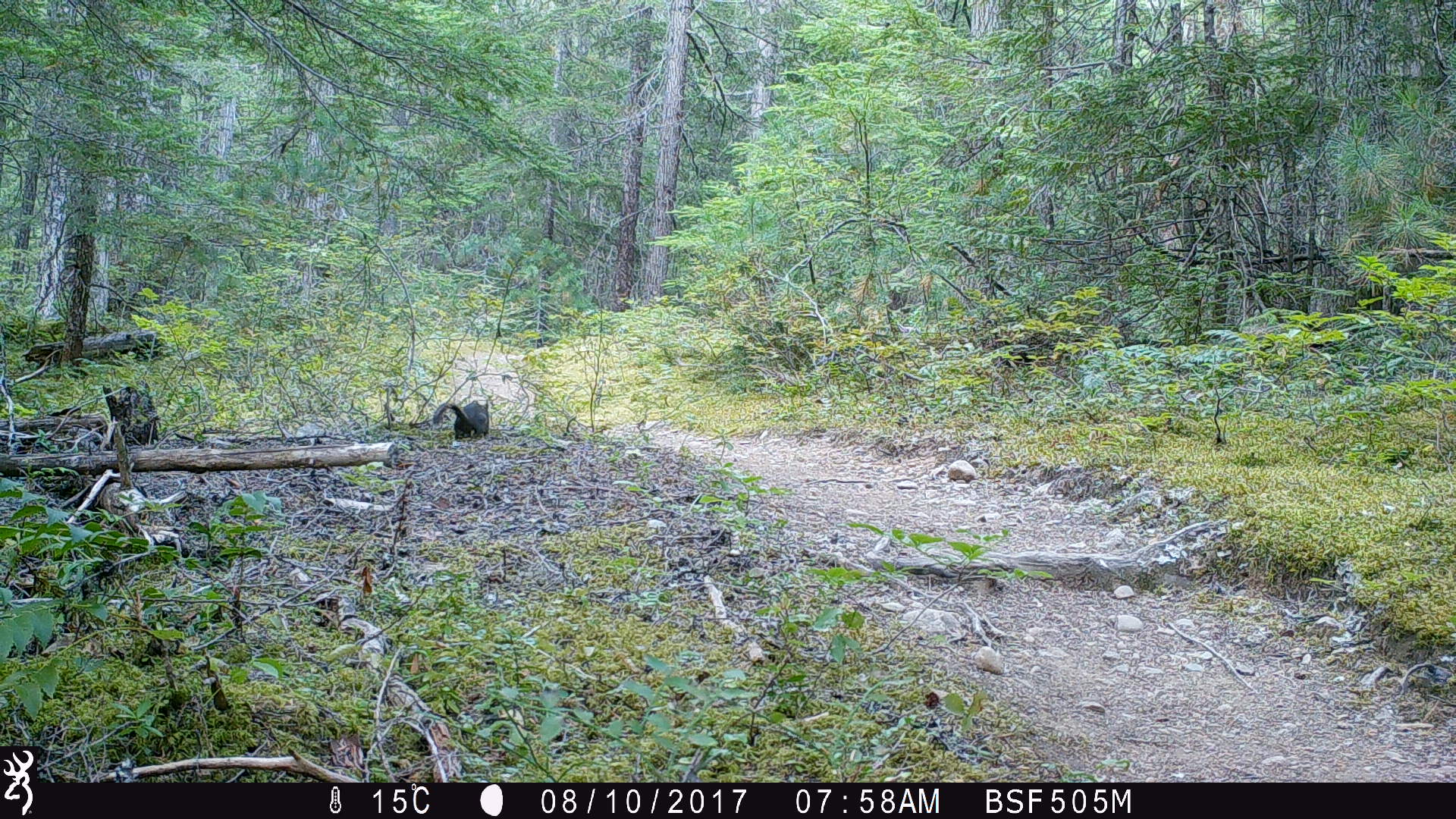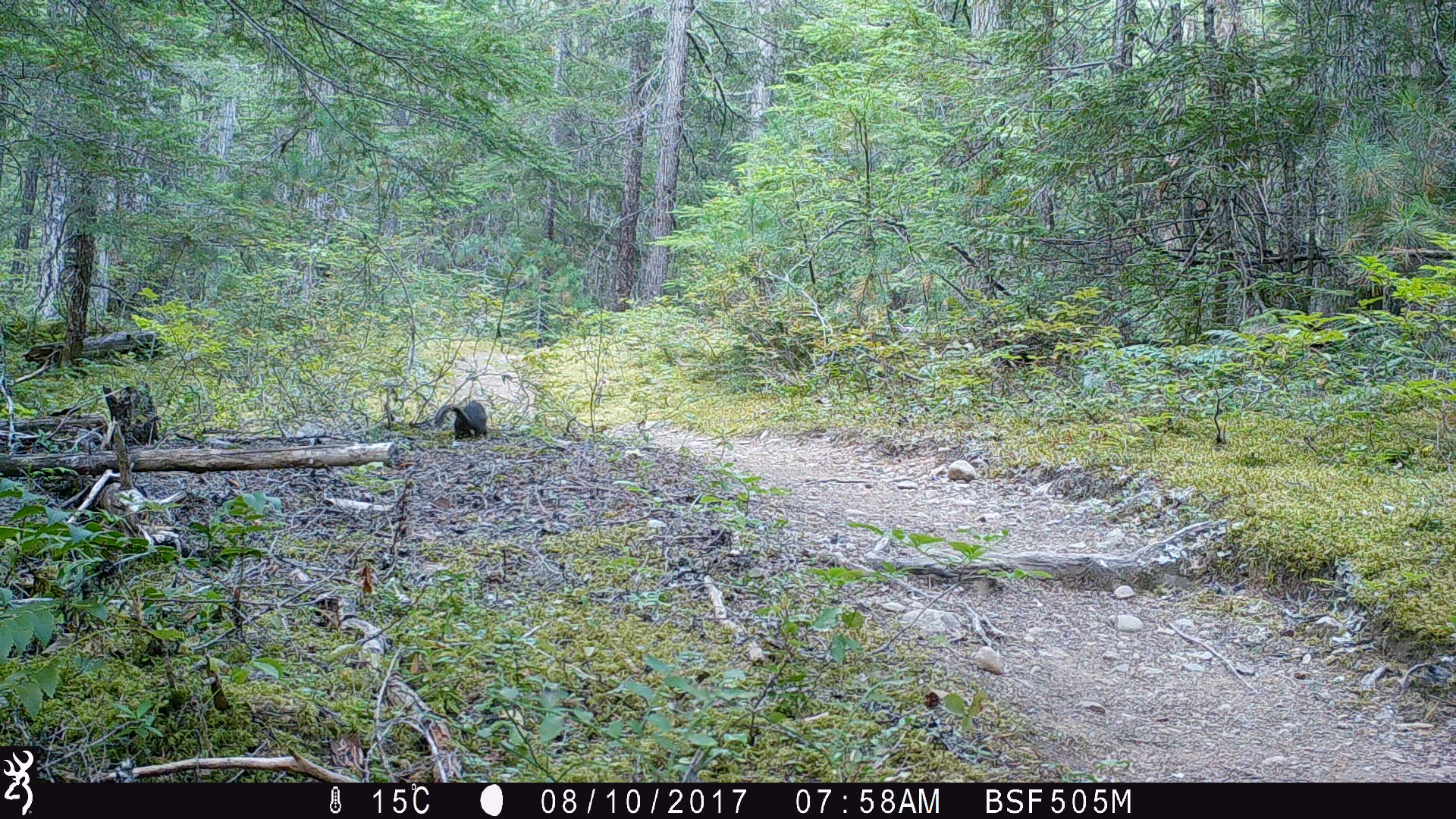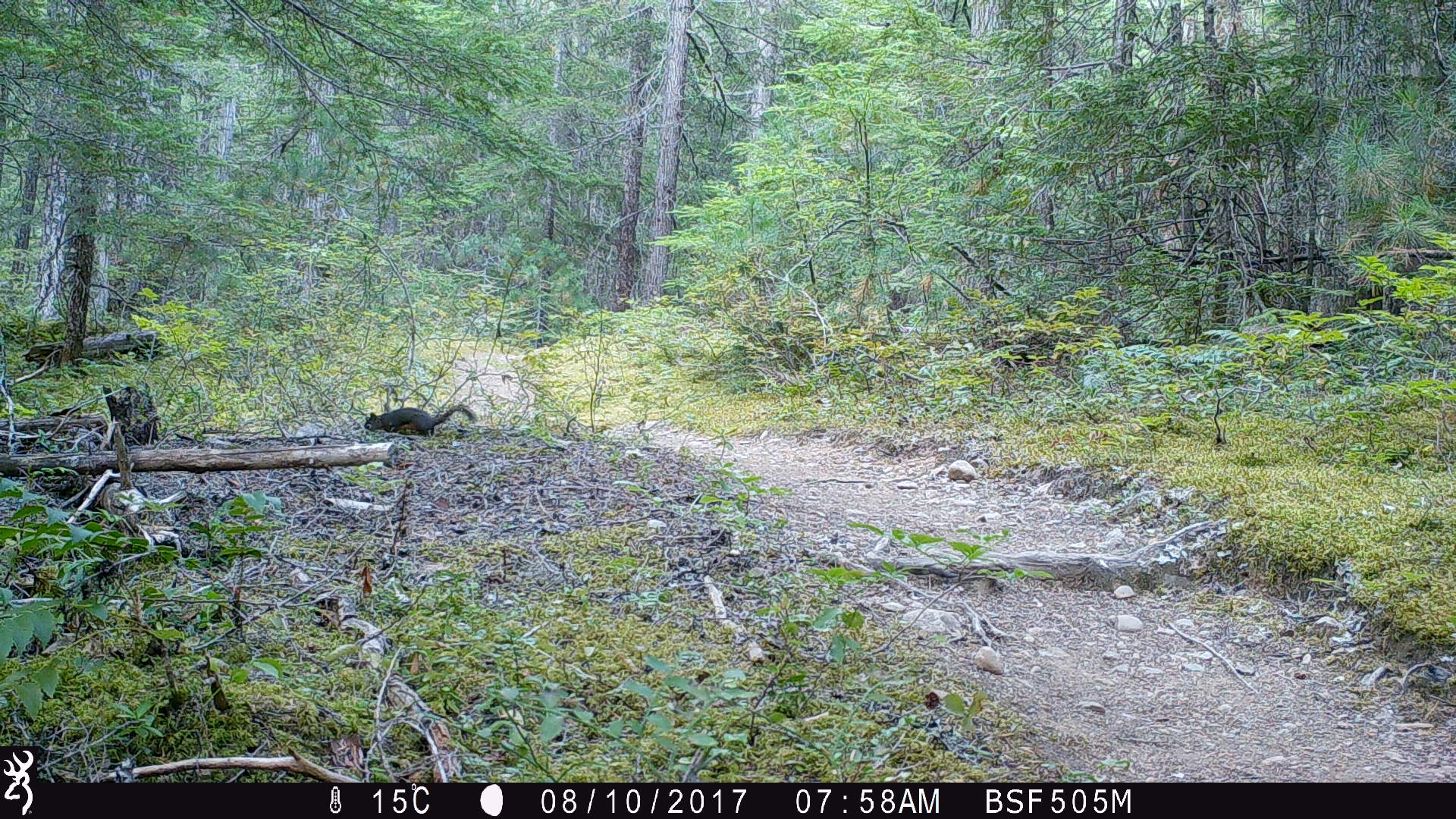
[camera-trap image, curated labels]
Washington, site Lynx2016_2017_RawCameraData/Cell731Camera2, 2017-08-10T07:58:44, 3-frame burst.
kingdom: Animalia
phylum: Chordata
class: Mammalia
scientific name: Mammalia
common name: small mammal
Small mammal (Mammalia). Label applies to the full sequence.